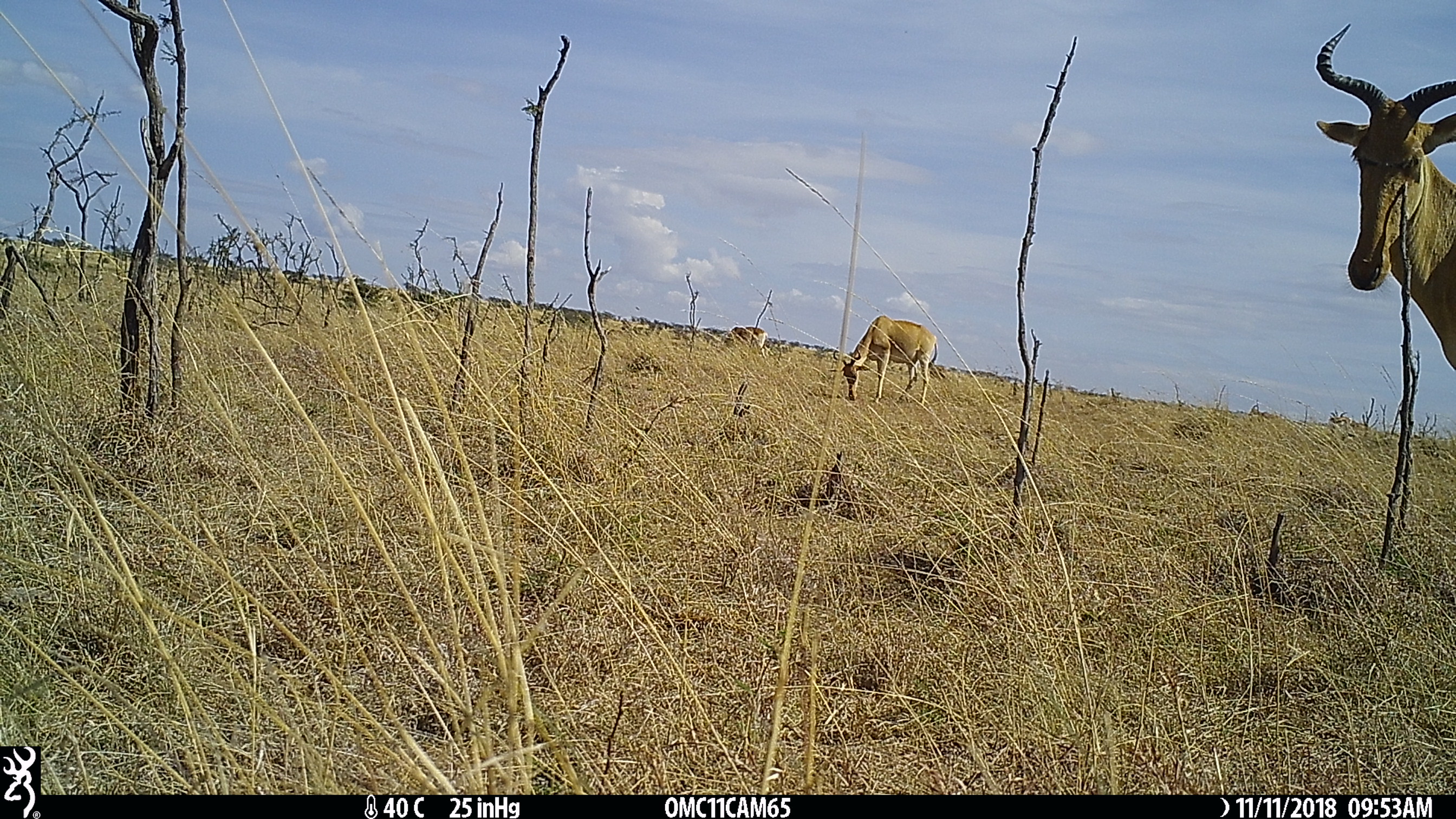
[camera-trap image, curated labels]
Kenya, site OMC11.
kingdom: Animalia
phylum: Chordata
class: Mammalia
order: Artiodactyla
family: Bovidae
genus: Alcelaphus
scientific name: Alcelaphus buselaphus cokii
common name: coke's hartebeest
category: hartebeest cokes